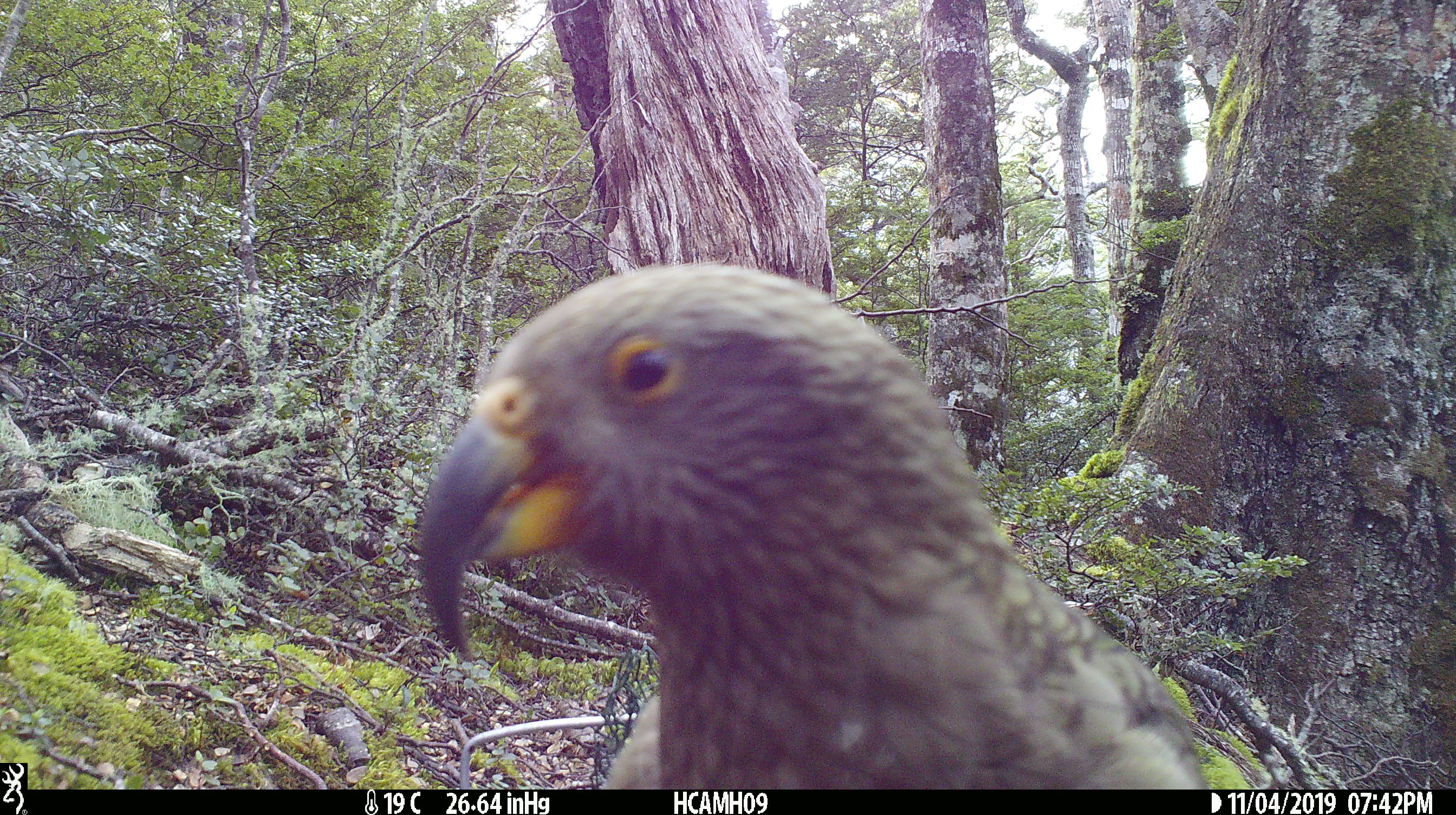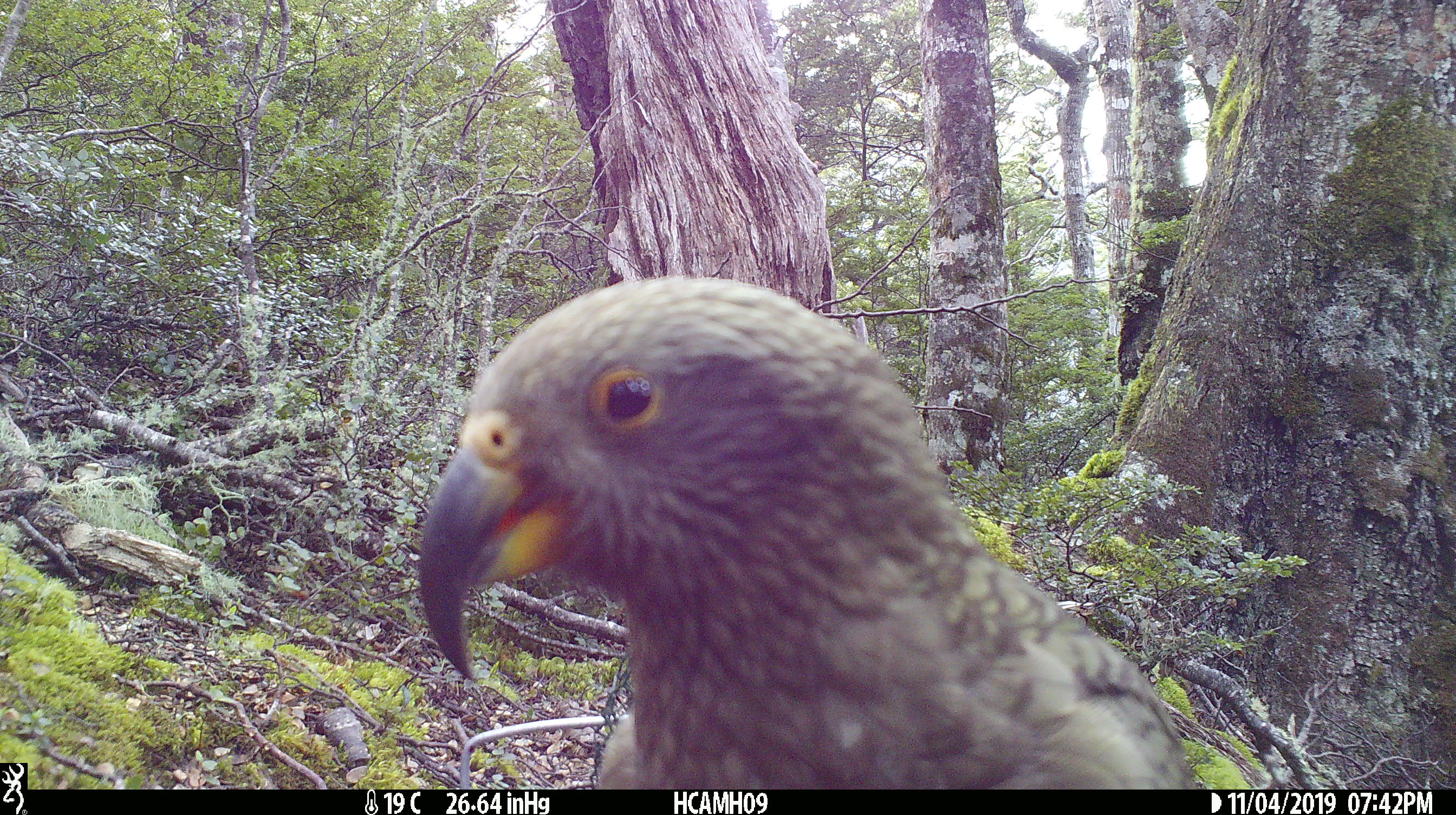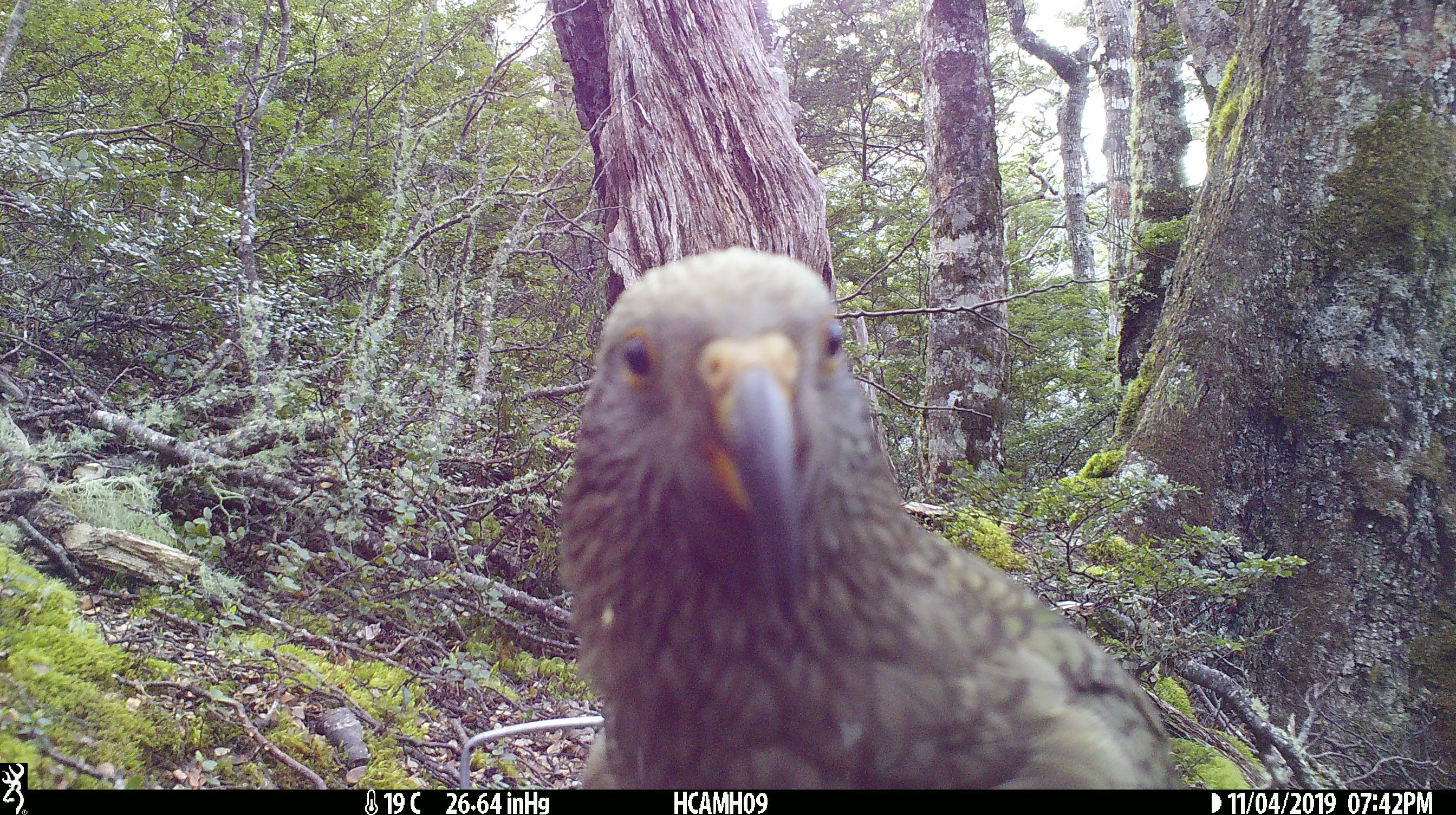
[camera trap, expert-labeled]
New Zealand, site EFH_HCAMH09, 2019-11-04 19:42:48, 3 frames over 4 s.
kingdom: Animalia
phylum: Chordata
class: Aves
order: Psittaciformes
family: Strigopidae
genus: Nestor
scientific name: Nestor notabilis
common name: kea